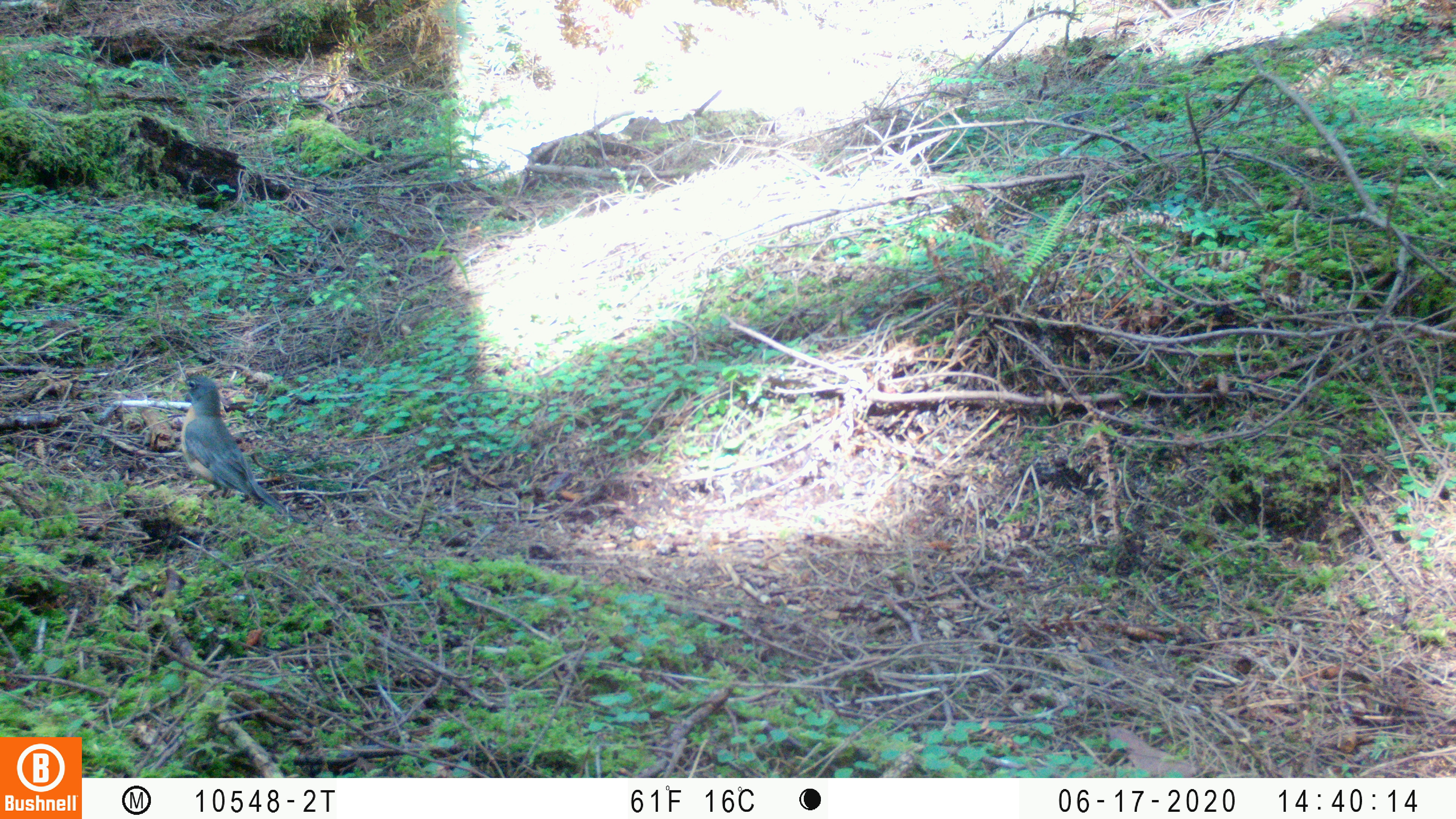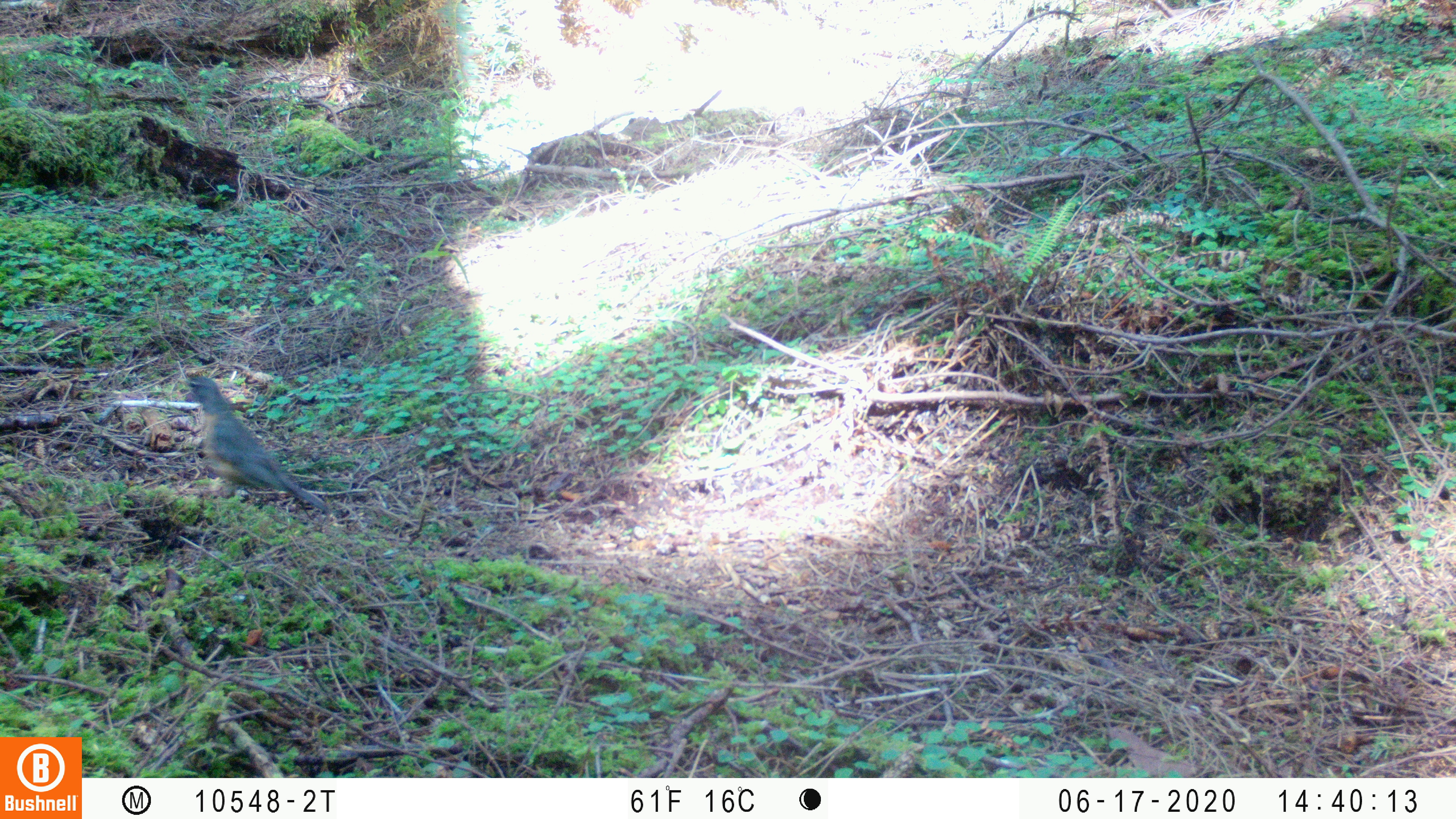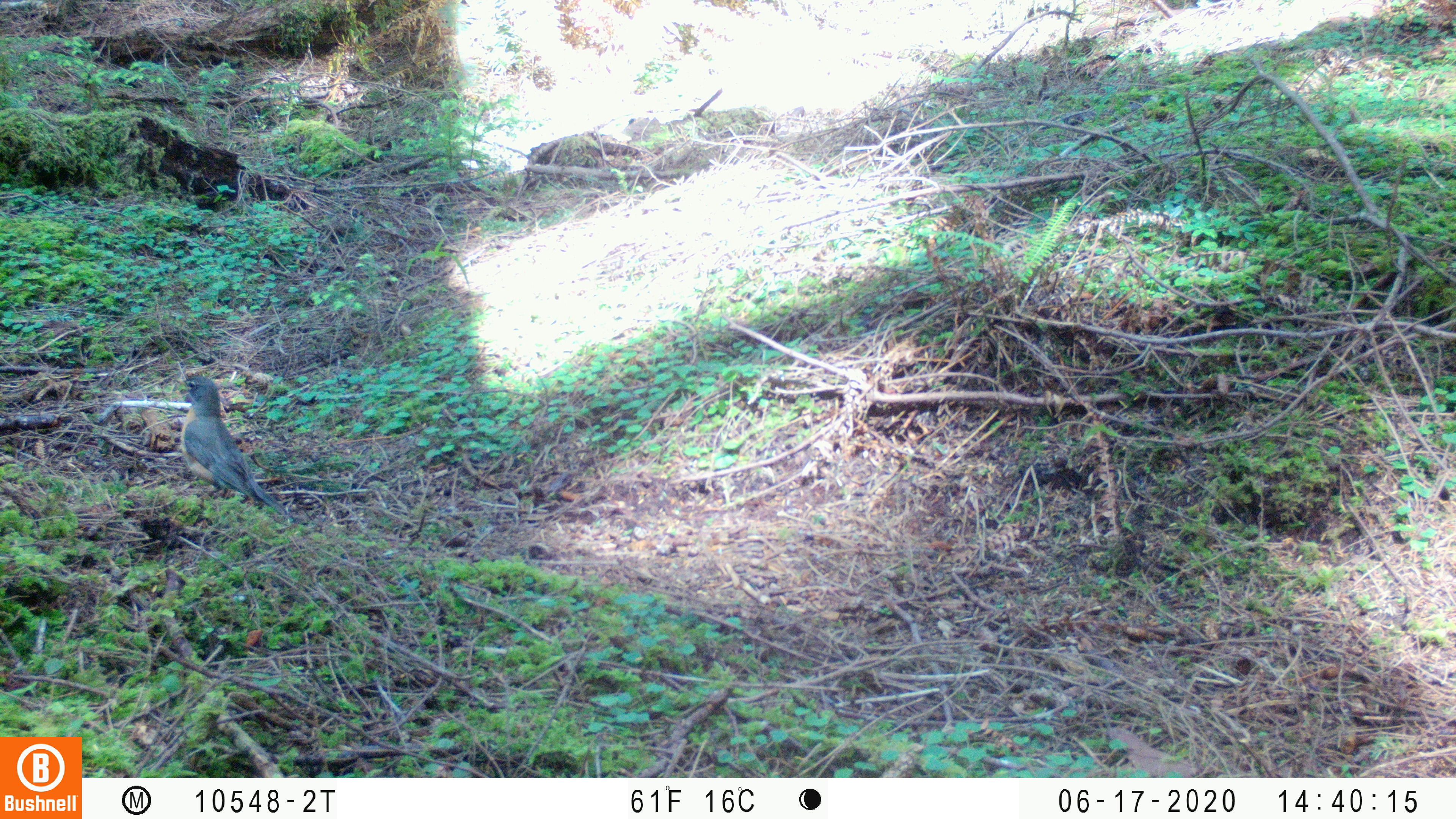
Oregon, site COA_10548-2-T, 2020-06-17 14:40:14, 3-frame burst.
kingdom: Animalia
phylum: Chordata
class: Aves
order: Passeriformes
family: Turdidae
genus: Turdus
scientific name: Turdus migratorius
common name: american robin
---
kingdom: Animalia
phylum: Chordata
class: Aves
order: Passeriformes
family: Turdidae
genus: Catharus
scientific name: Catharus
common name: brown thrushes and nightingale-thrushes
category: catharus species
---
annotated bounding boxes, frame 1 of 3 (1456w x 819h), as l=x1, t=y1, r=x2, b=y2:
american robin: l=160, t=358, r=335, b=542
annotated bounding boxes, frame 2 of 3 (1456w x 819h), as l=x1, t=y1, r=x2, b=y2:
catharus species: l=185, t=374, r=318, b=513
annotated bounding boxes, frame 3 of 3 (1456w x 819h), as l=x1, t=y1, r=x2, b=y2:
american robin: l=159, t=357, r=329, b=546